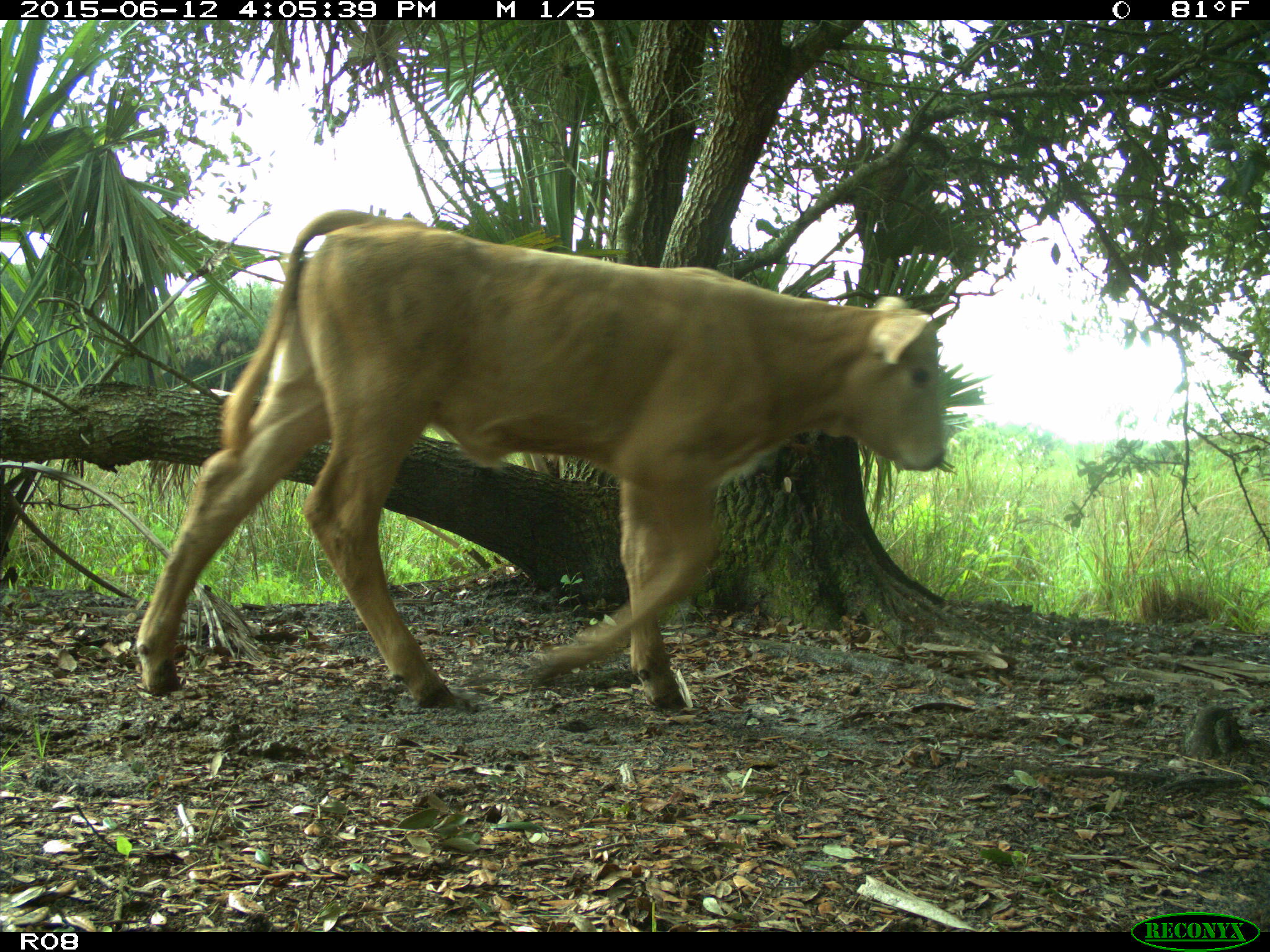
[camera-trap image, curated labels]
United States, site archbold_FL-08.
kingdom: Animalia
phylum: Chordata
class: Mammalia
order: Artiodactyla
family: Bovidae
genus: Bos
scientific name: Bos taurus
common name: domestic cow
Bos taurus (domestic cow).